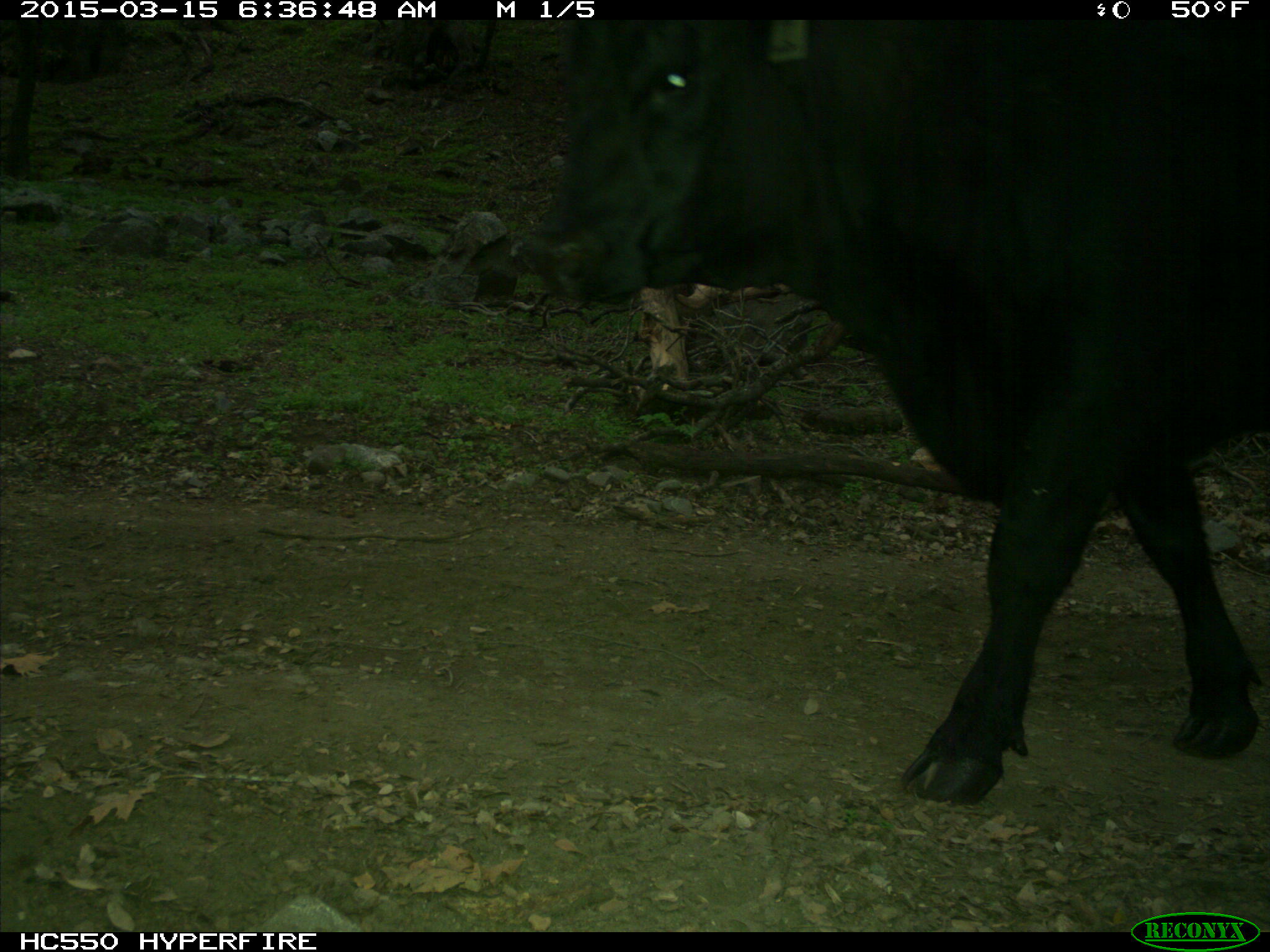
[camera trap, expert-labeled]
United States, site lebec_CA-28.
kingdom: Animalia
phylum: Chordata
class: Mammalia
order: Artiodactyla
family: Bovidae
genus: Bos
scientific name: Bos taurus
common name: domestic cow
Bos taurus (domestic cow).